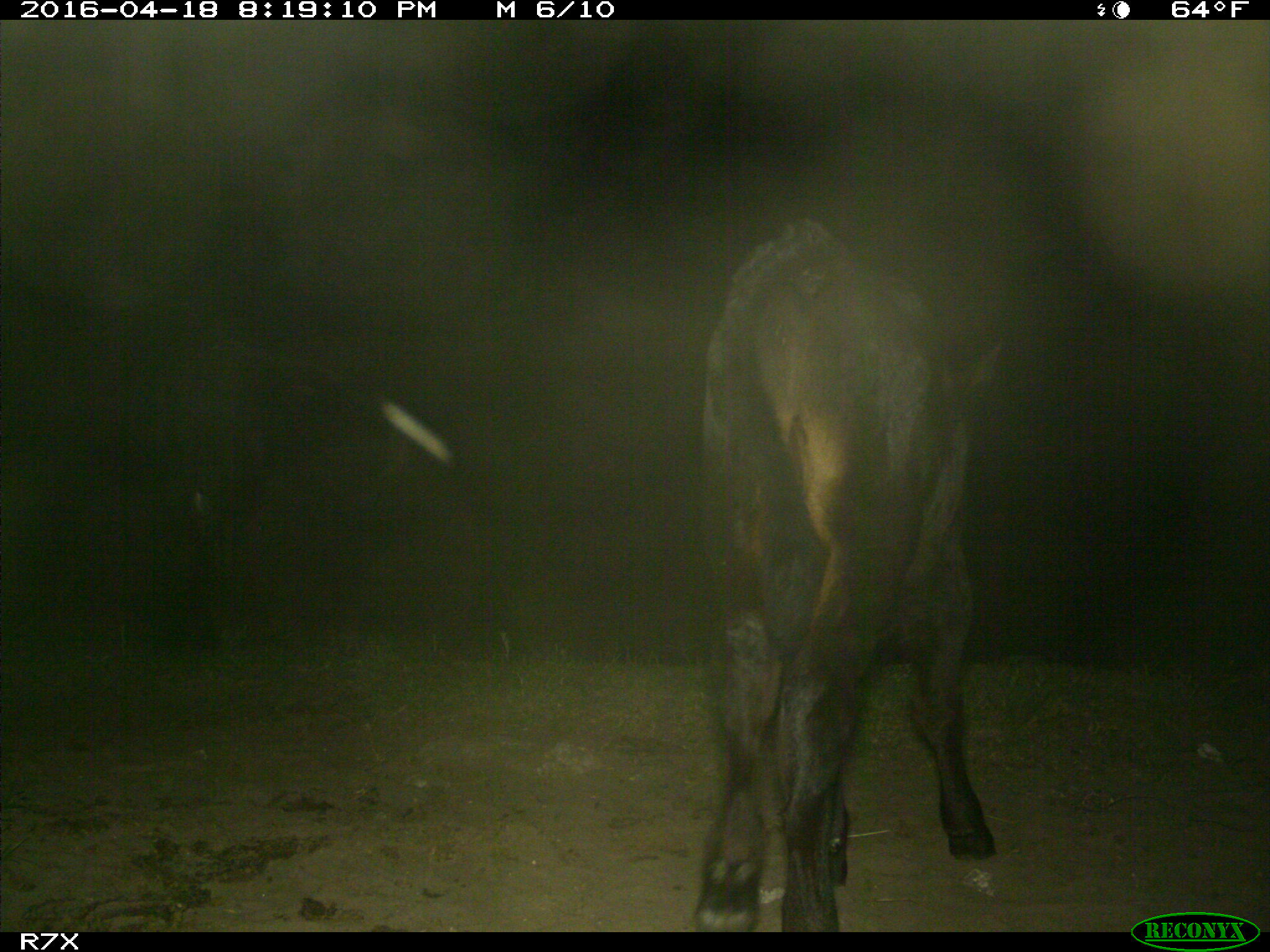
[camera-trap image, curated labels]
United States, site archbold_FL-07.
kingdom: Animalia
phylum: Chordata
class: Mammalia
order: Artiodactyla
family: Bovidae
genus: Bos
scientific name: Bos taurus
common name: domestic cow